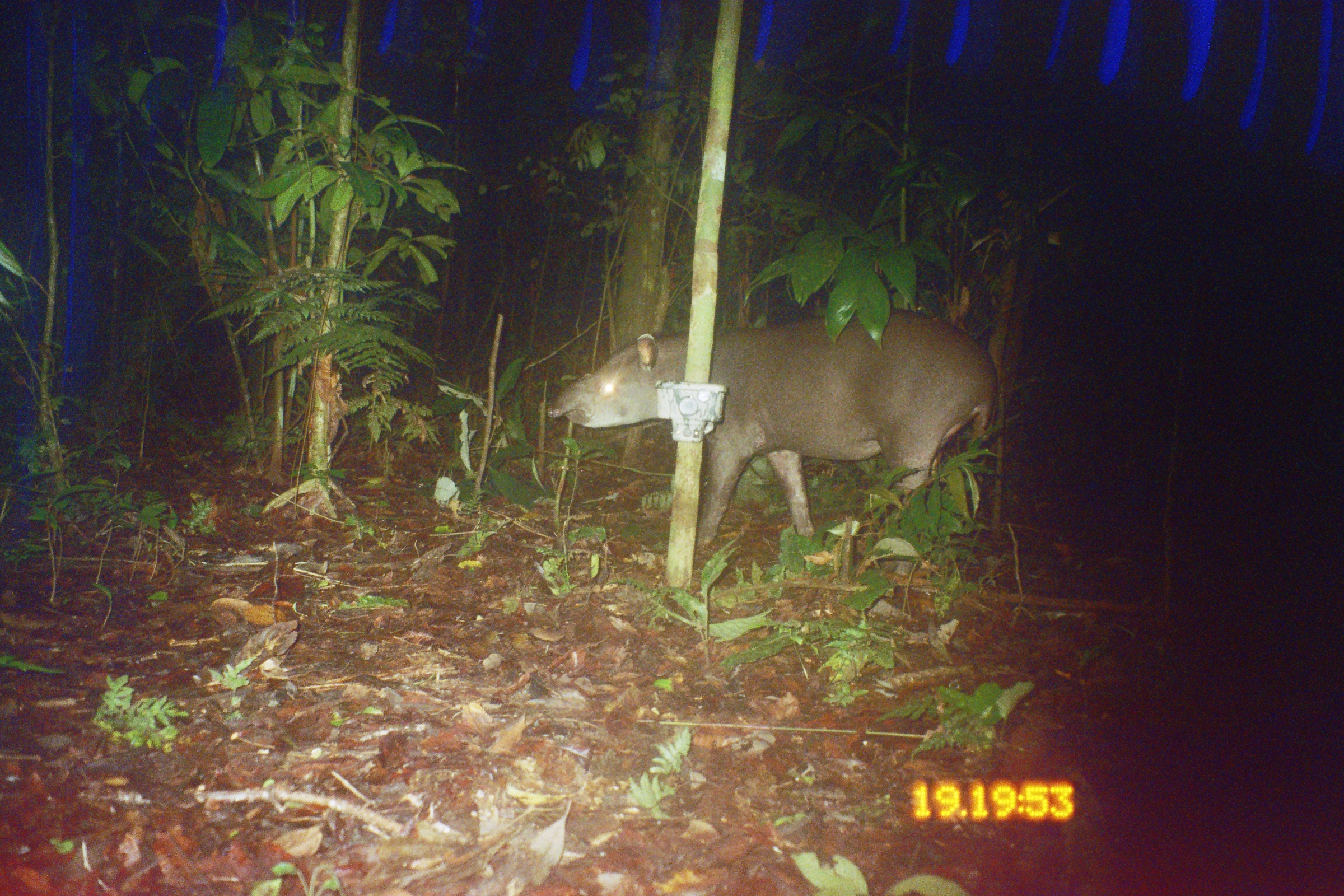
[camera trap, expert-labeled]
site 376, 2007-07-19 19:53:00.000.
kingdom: Animalia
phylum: Chordata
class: Mammalia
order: Perissodactyla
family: Tapiridae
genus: Tapirus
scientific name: Tapirus terrestris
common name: south american tapir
Tapirus terrestris (south american tapir).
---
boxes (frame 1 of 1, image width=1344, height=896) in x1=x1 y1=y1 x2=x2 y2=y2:
tapirus terrestris: x1=541 y1=307 x2=1000 y2=549